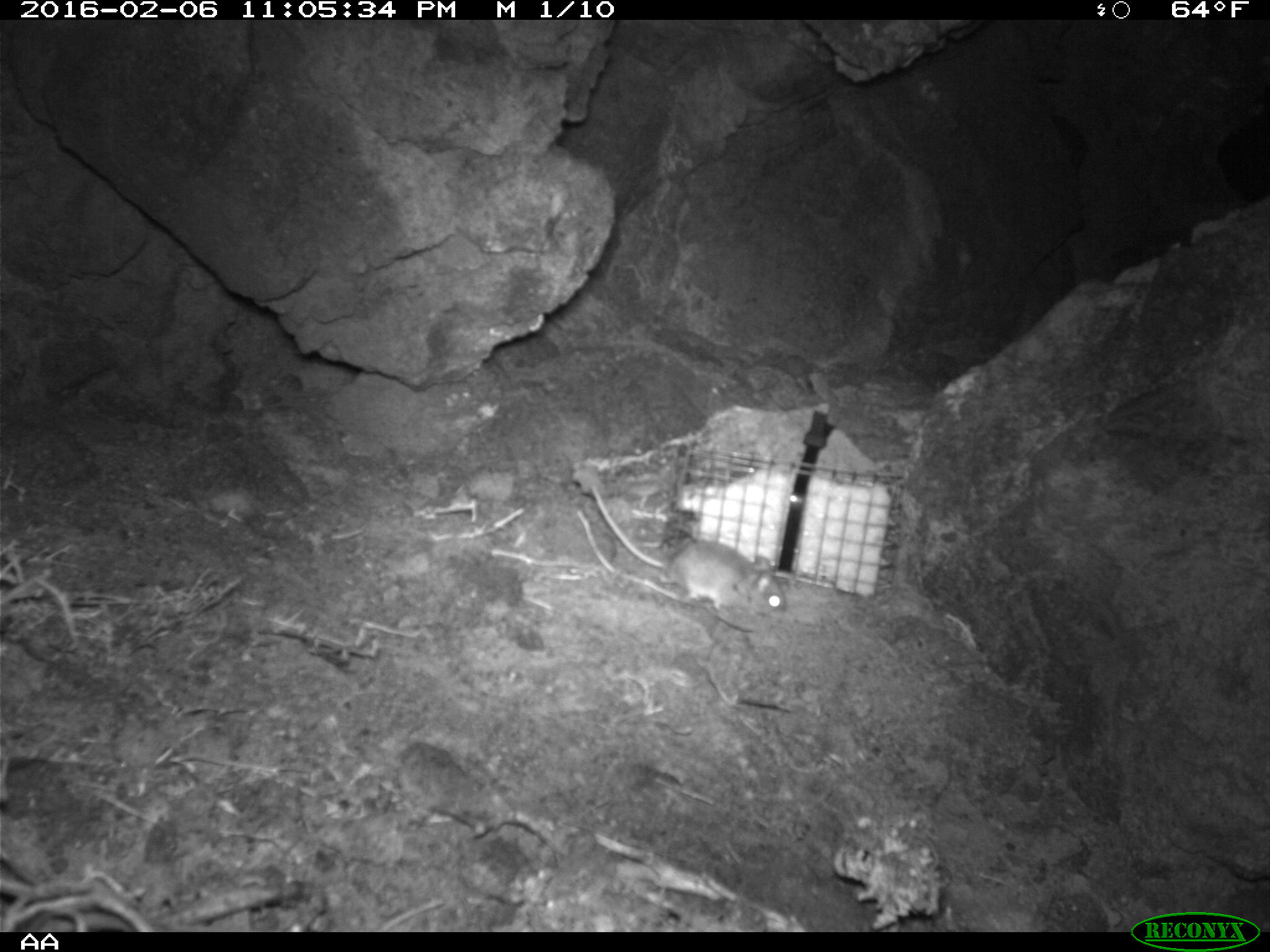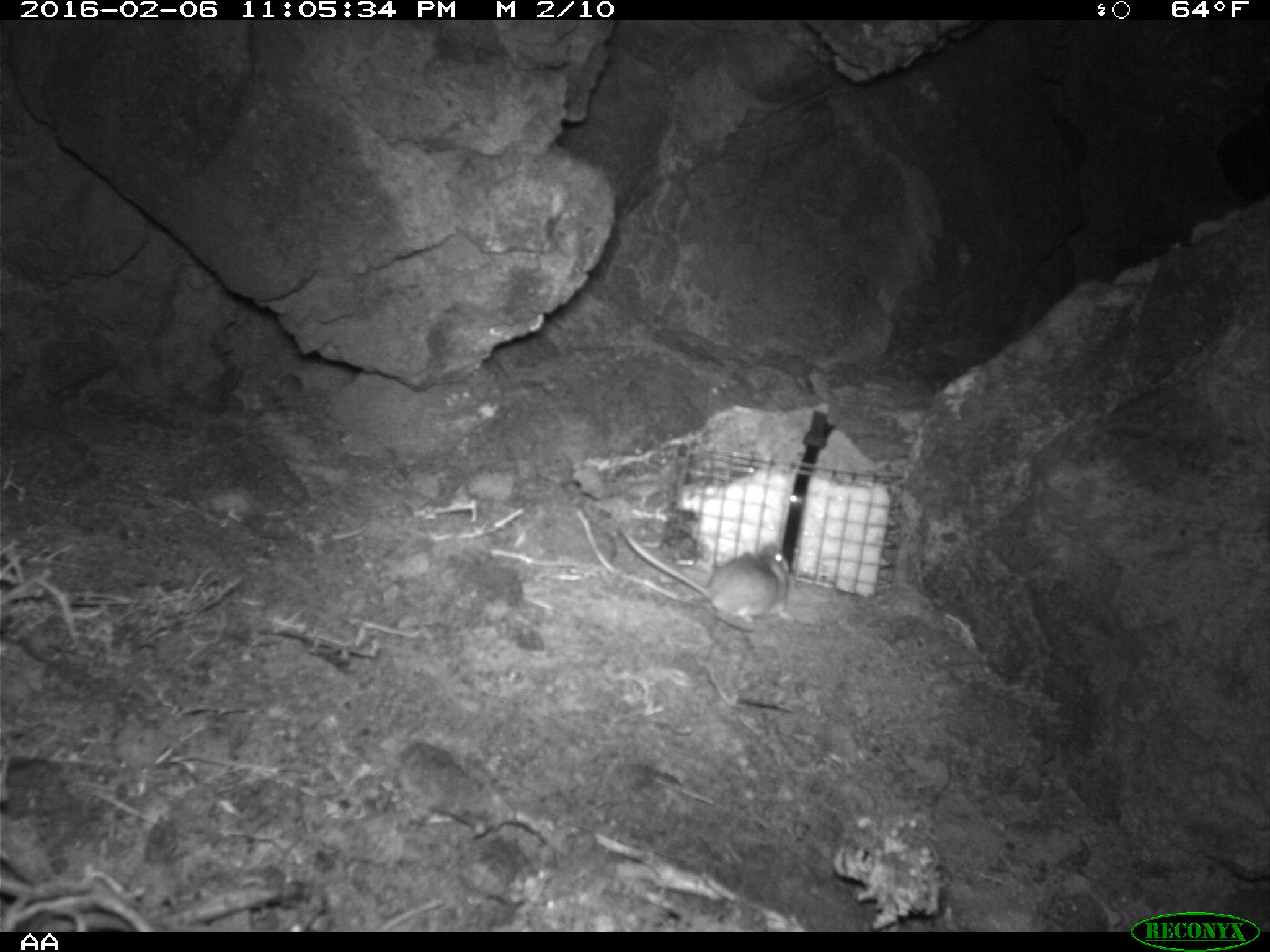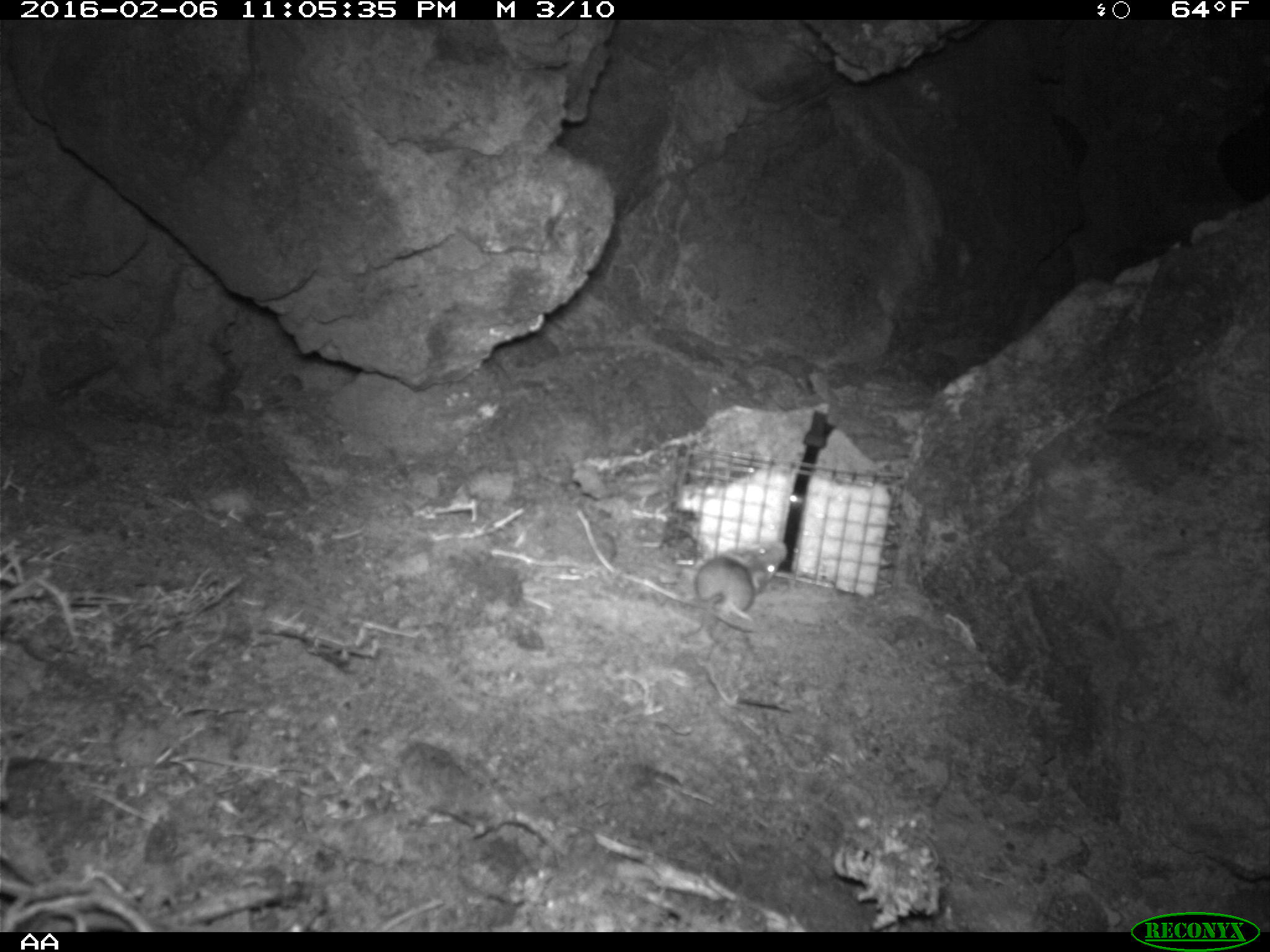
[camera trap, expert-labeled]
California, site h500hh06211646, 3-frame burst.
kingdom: Animalia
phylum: Chordata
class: Mammalia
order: Rodentia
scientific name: Rodentia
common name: rodent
Rodent (Rodentia).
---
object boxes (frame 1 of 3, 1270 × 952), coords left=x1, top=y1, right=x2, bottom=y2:
rodent: left=587, top=479, right=791, bottom=618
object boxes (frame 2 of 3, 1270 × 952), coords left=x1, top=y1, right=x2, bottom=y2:
rodent: left=613, top=524, right=797, bottom=628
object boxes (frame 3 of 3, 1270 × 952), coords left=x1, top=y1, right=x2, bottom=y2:
rodent: left=694, top=544, right=786, bottom=620